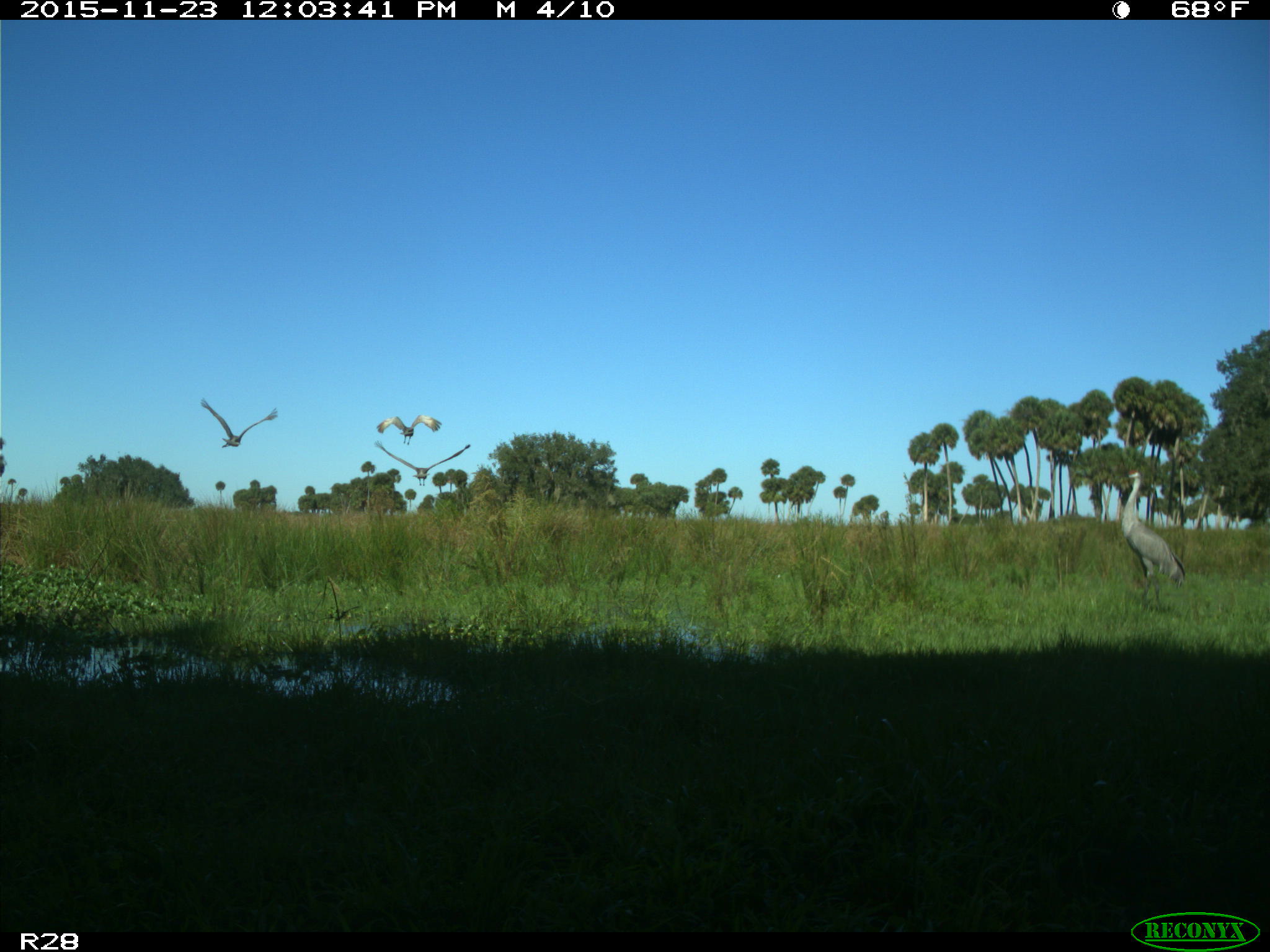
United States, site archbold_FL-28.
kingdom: Animalia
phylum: Chordata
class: Aves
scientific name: Aves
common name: birds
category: unidentified bird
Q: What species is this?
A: Unidentified bird (birds) (Aves).